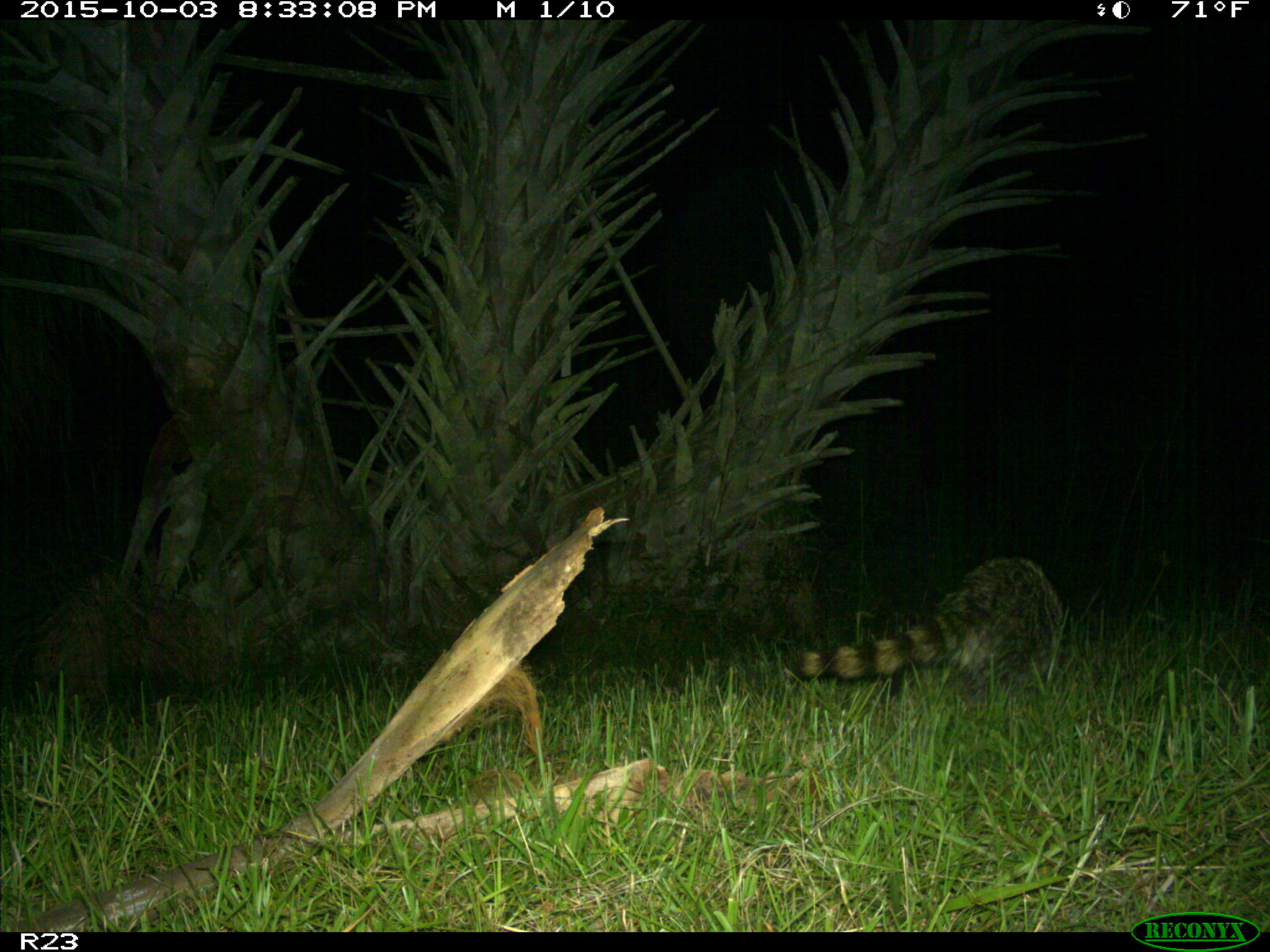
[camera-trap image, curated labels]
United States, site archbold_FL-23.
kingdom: Animalia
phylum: Chordata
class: Mammalia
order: Carnivora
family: Procyonidae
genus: Procyon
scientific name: Procyon lotor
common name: common raccoon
Procyon lotor (common raccoon).